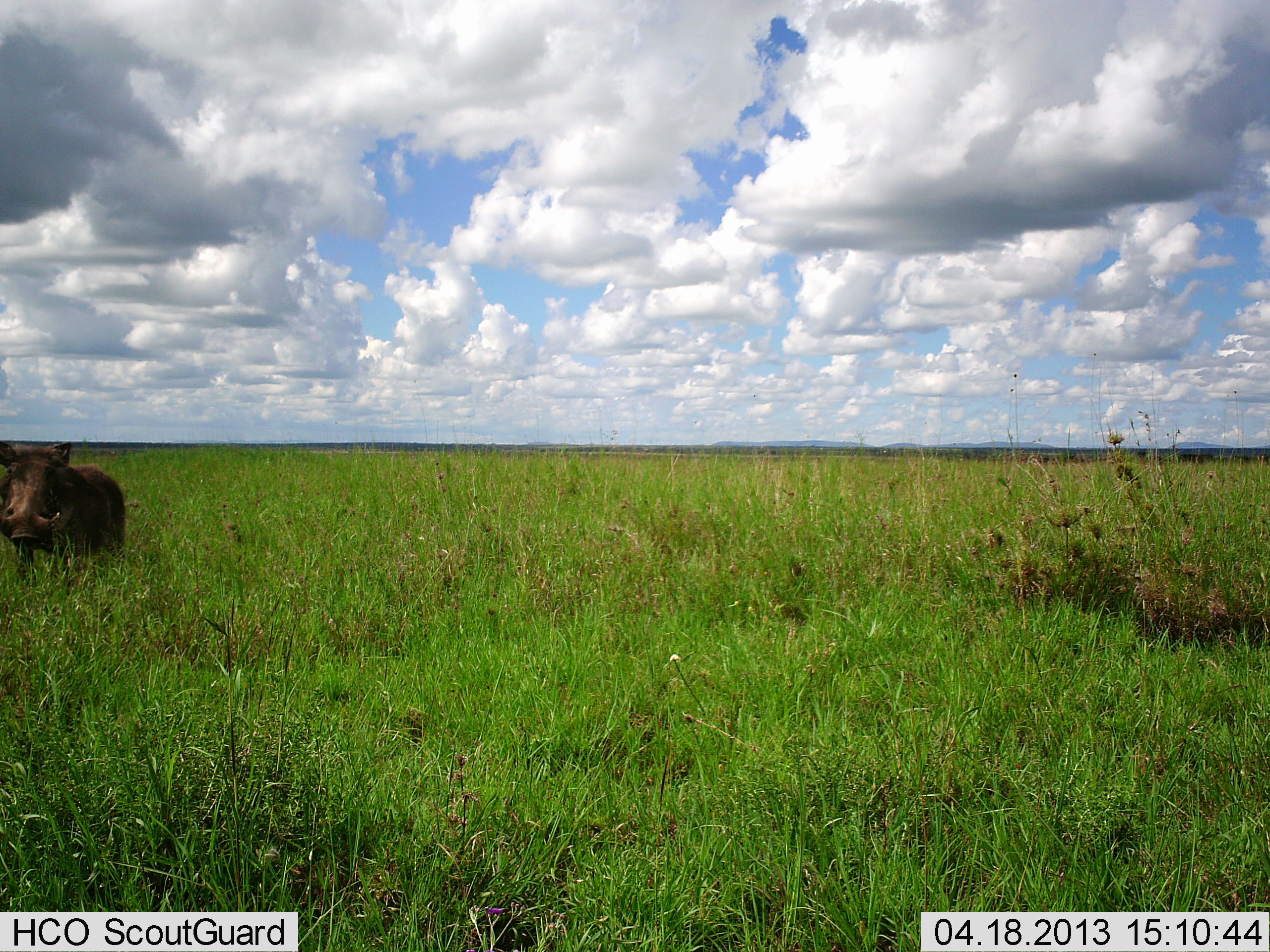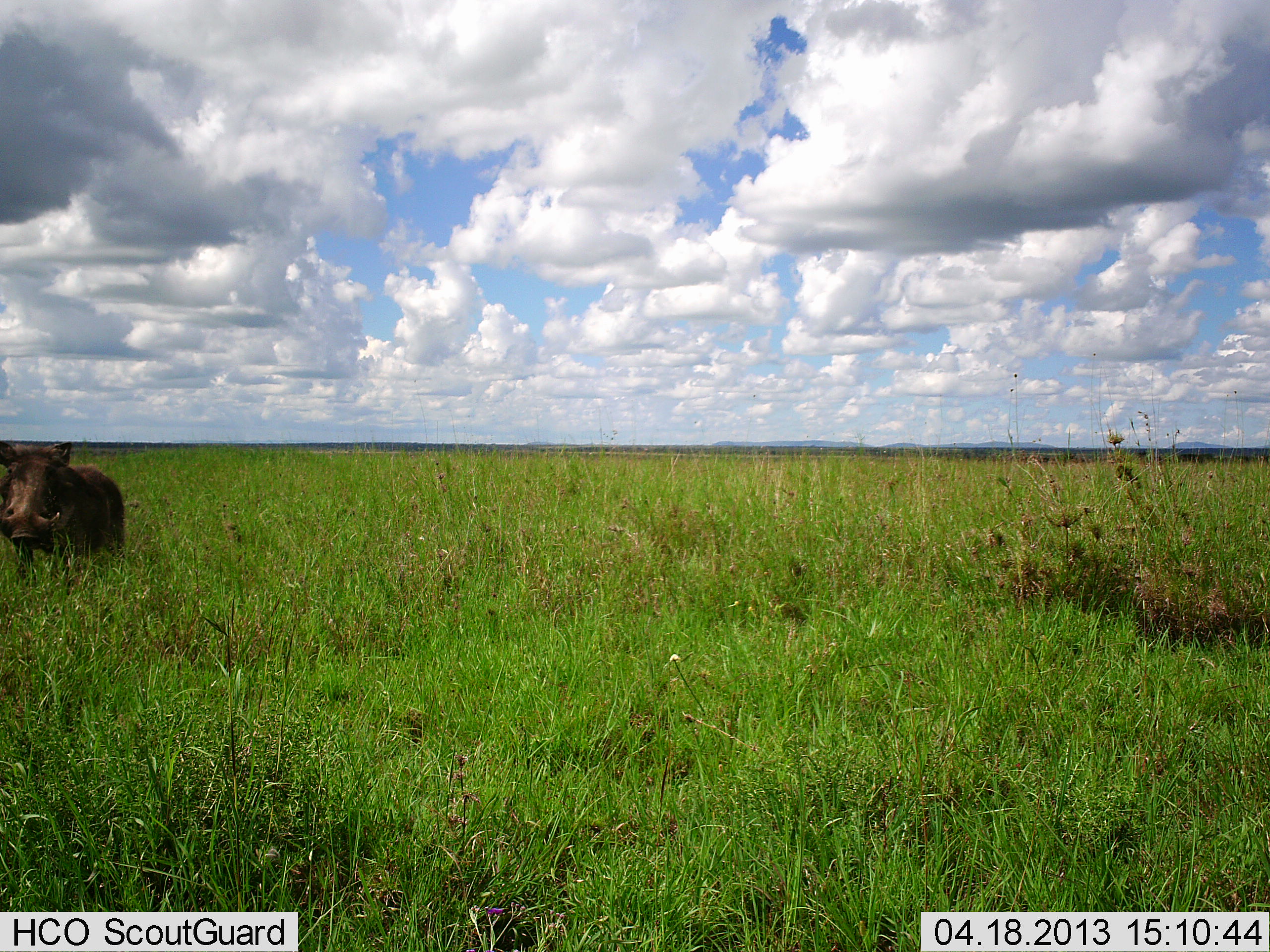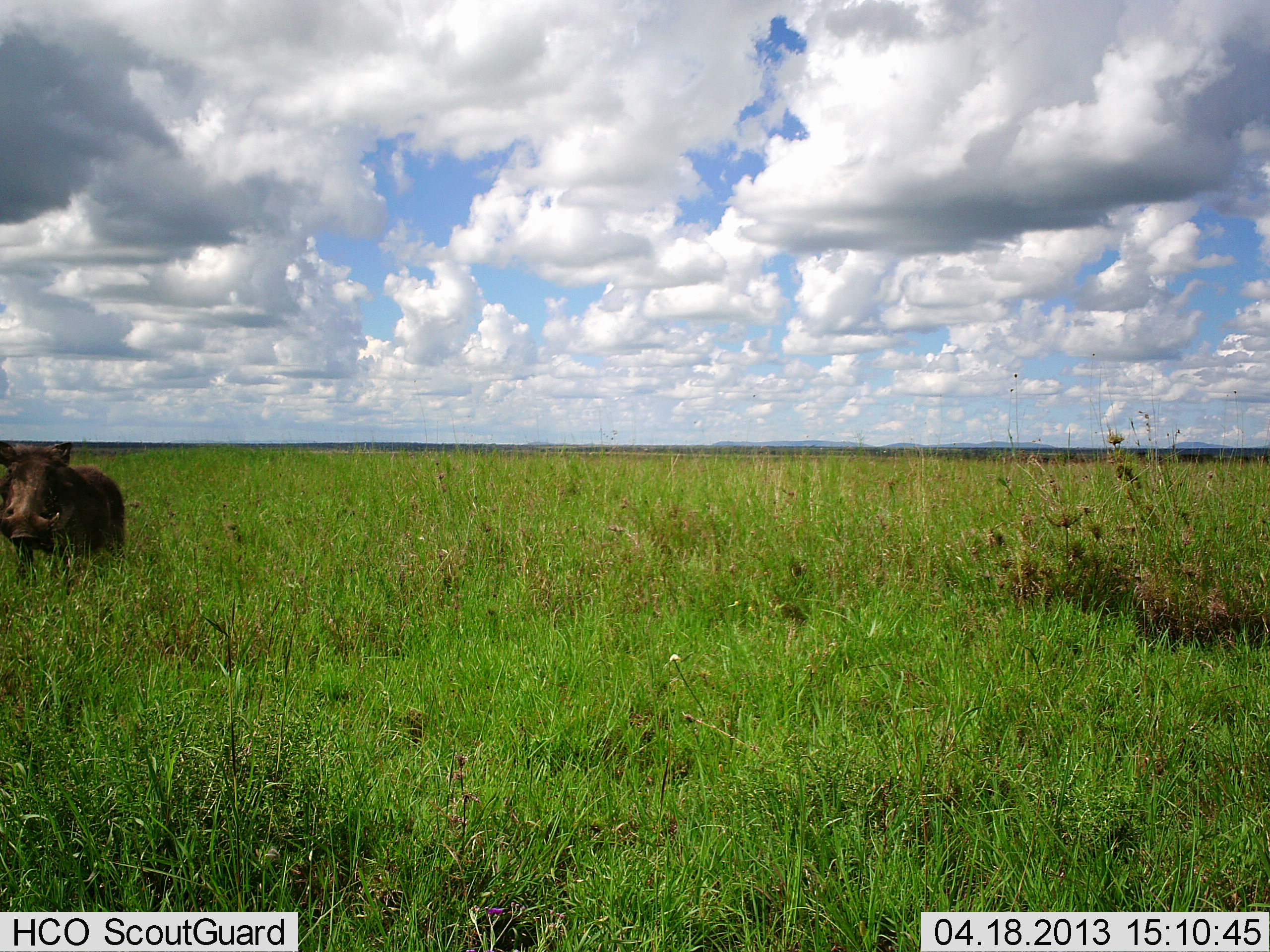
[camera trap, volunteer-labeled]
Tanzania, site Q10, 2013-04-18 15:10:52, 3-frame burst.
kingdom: Animalia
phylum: Chordata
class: Mammalia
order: Artiodactyla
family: Suidae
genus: Phacochoerus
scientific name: Phacochoerus africanus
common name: warthog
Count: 1.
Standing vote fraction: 95%.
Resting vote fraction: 0%.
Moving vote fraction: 5%.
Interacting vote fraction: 0%.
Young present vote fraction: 0%.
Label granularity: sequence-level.